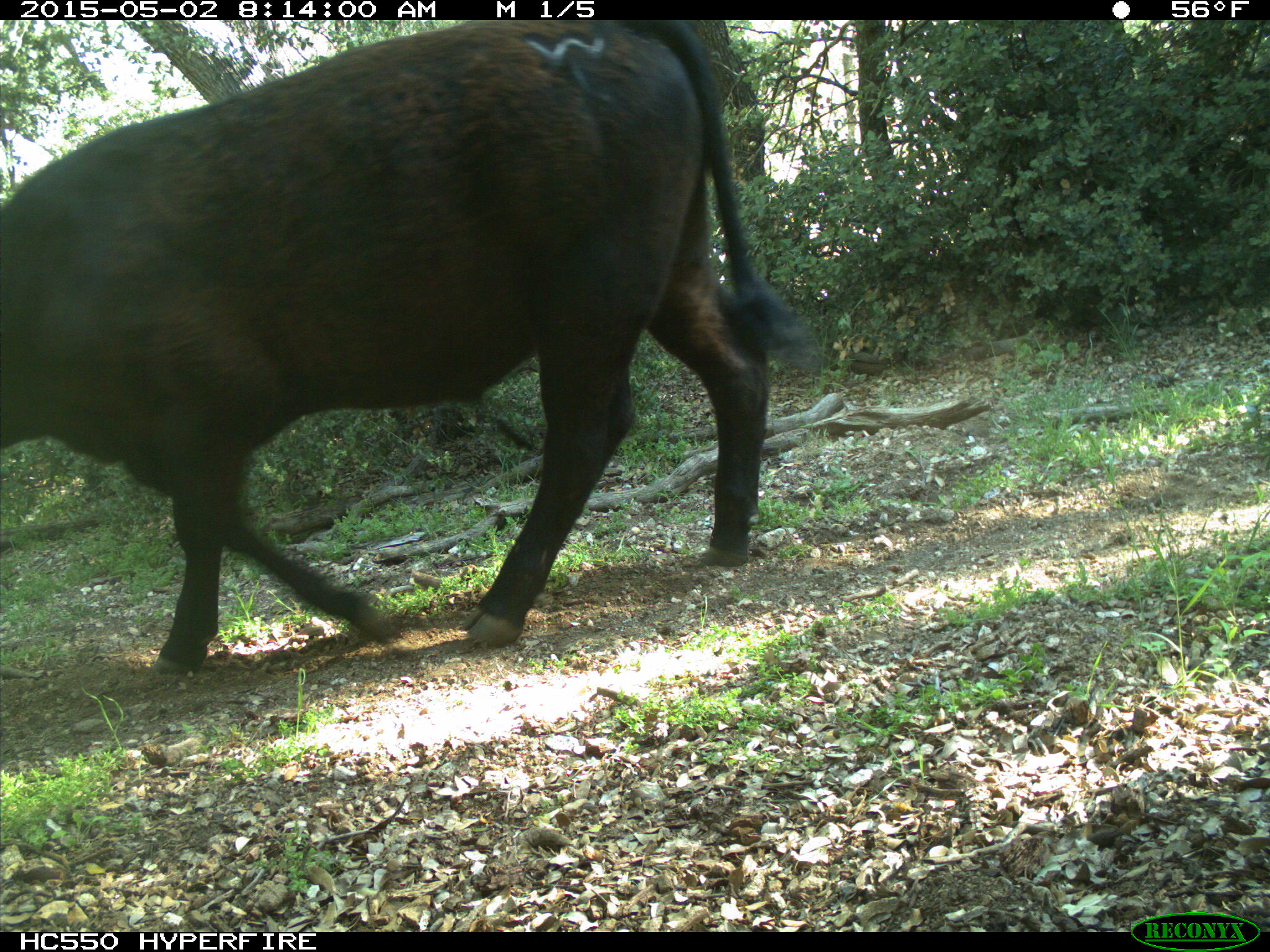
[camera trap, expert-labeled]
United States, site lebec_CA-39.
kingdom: Animalia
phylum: Chordata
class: Mammalia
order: Artiodactyla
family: Bovidae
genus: Bos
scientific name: Bos taurus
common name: domestic cow